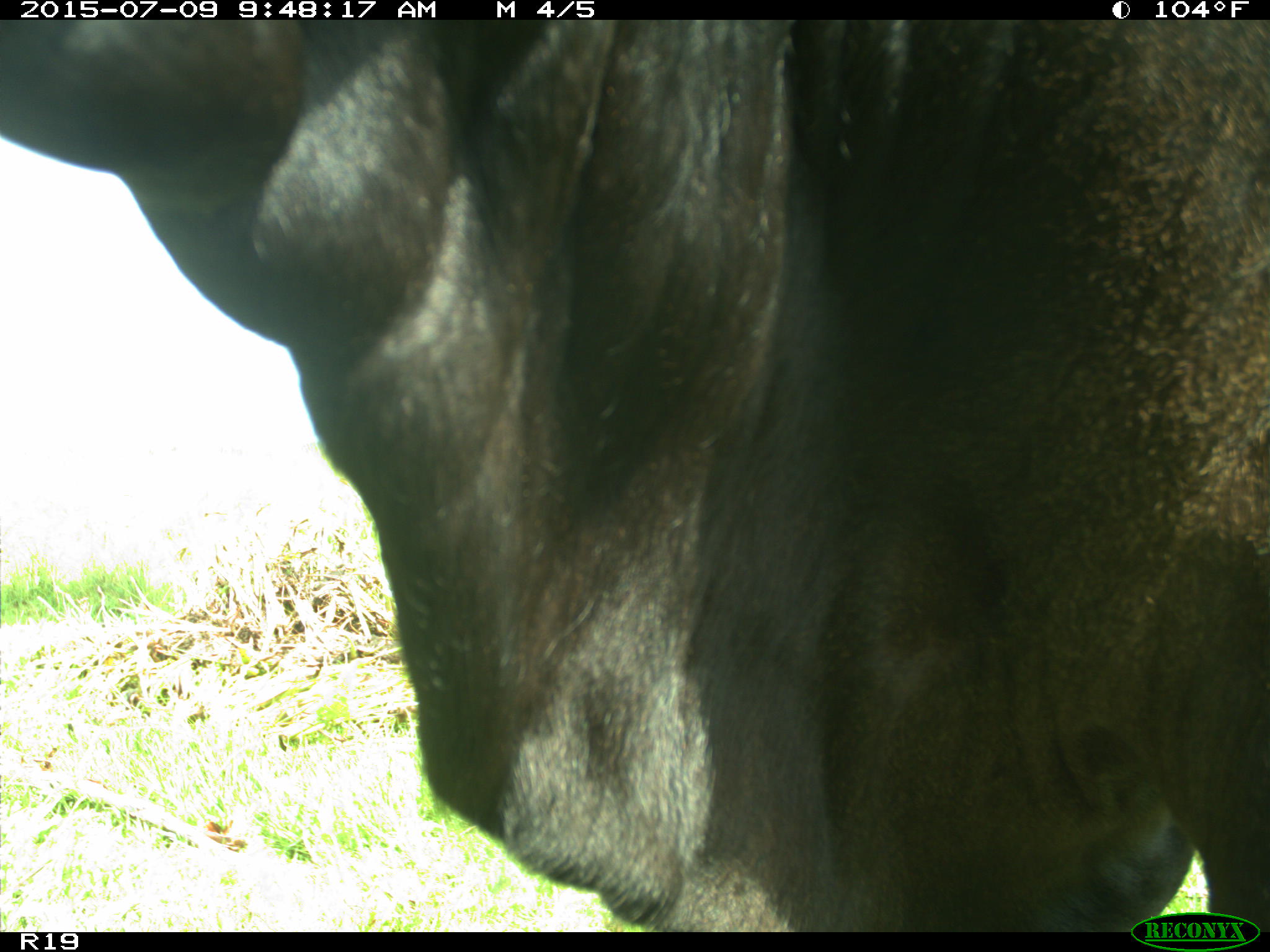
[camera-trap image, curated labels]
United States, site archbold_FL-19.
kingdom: Animalia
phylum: Chordata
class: Mammalia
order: Artiodactyla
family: Bovidae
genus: Bos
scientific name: Bos taurus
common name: domestic cow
Bos taurus (domestic cow).